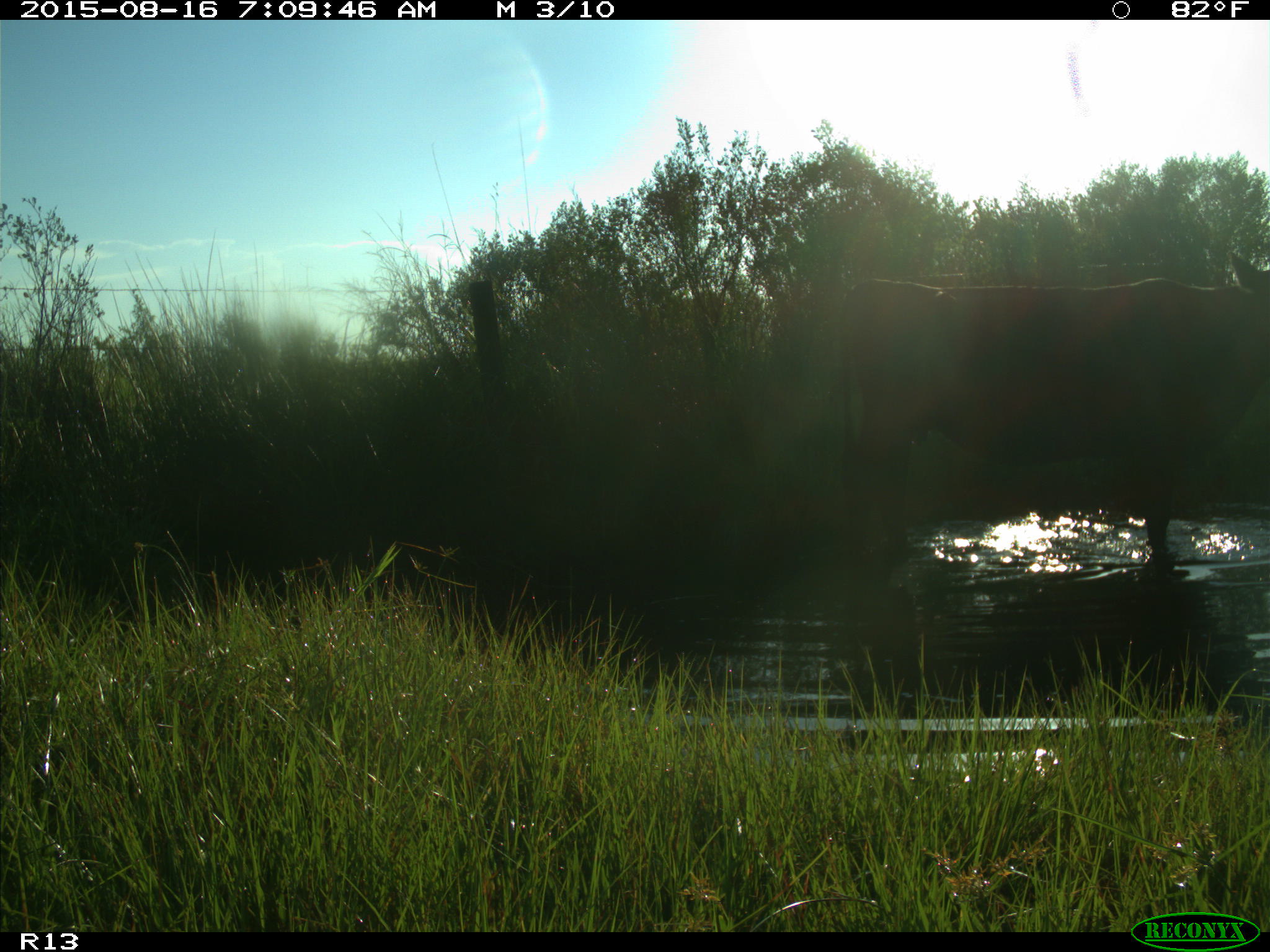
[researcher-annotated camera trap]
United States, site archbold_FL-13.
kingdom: Animalia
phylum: Chordata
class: Mammalia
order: Artiodactyla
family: Bovidae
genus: Bos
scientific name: Bos taurus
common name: domestic cow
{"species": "Bos taurus (domestic cow)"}